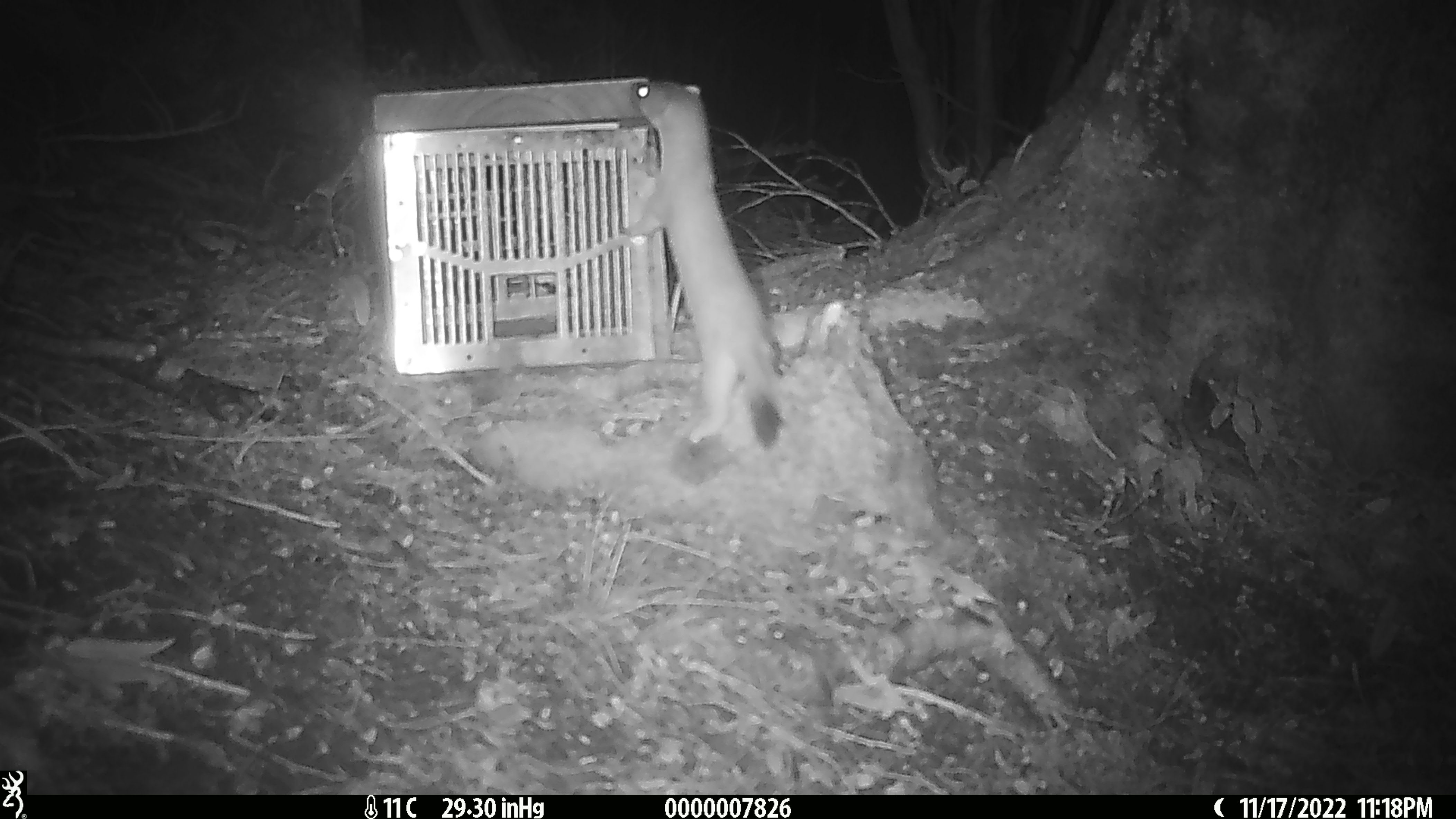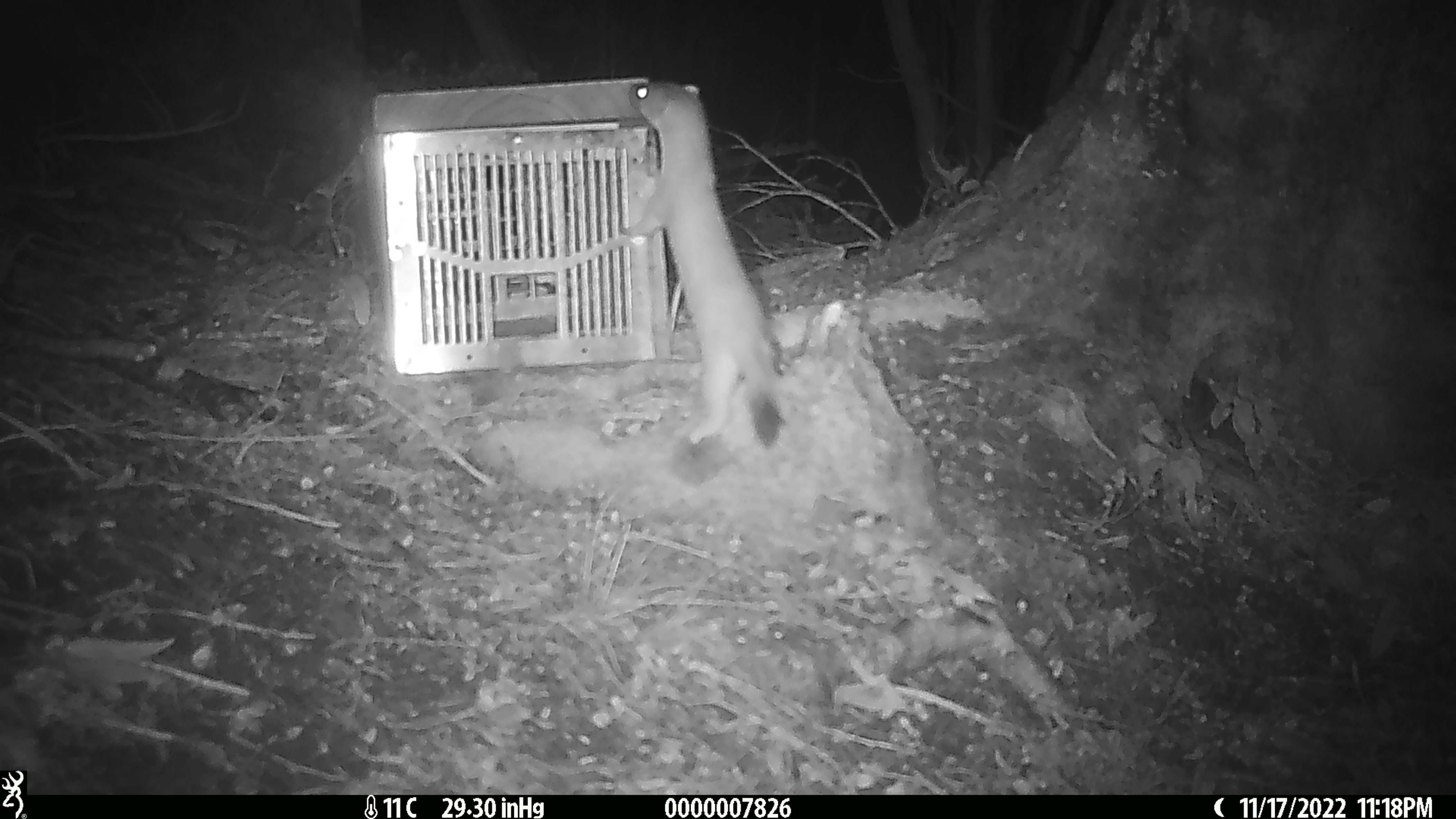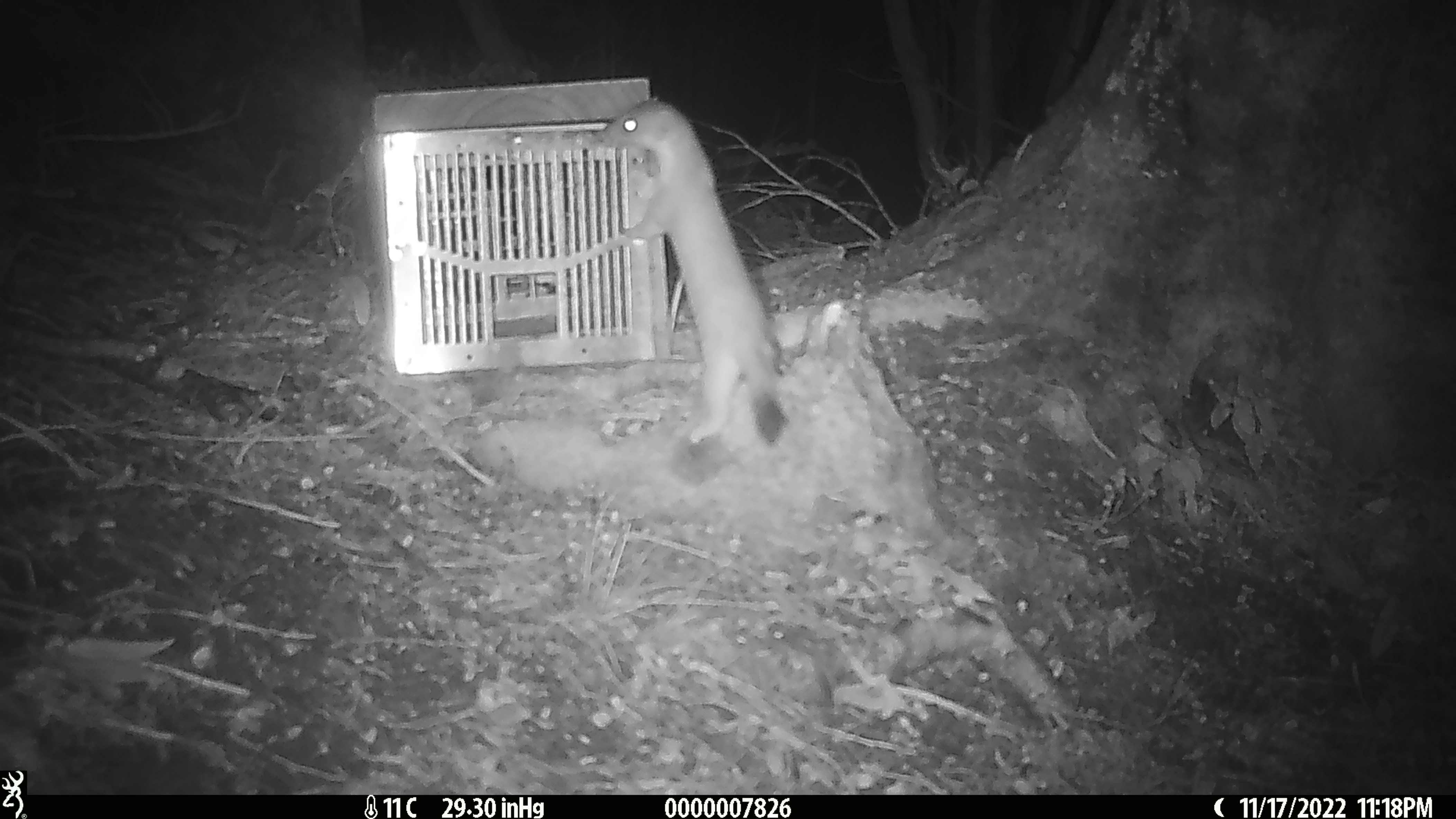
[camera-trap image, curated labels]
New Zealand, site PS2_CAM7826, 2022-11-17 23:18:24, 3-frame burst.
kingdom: Animalia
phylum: Chordata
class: Mammalia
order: Carnivora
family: Mustelidae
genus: Mustela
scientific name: Mustela erminea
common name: stoat